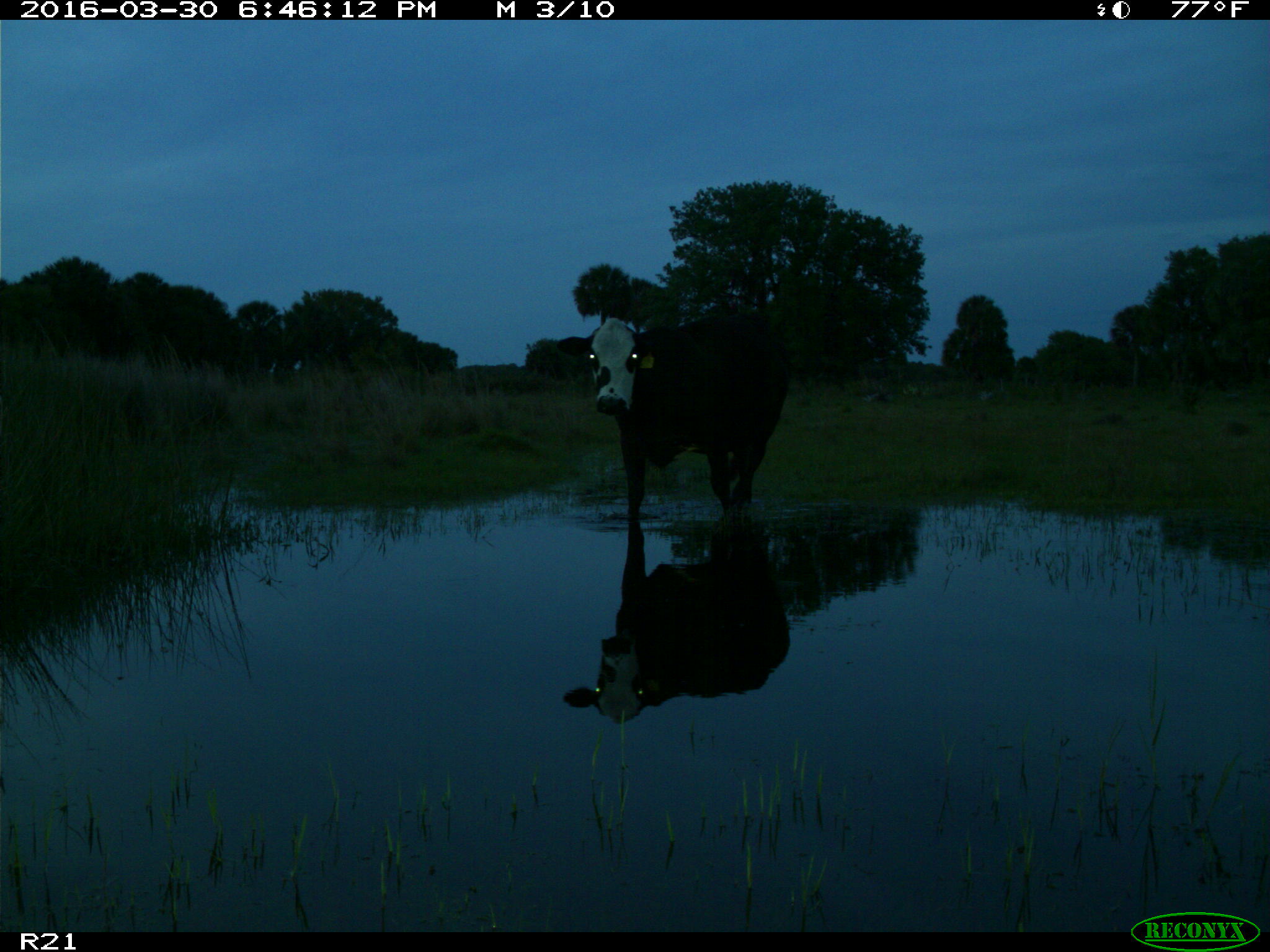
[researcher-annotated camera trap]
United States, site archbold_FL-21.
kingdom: Animalia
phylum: Chordata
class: Mammalia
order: Artiodactyla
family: Bovidae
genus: Bos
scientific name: Bos taurus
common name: domestic cow